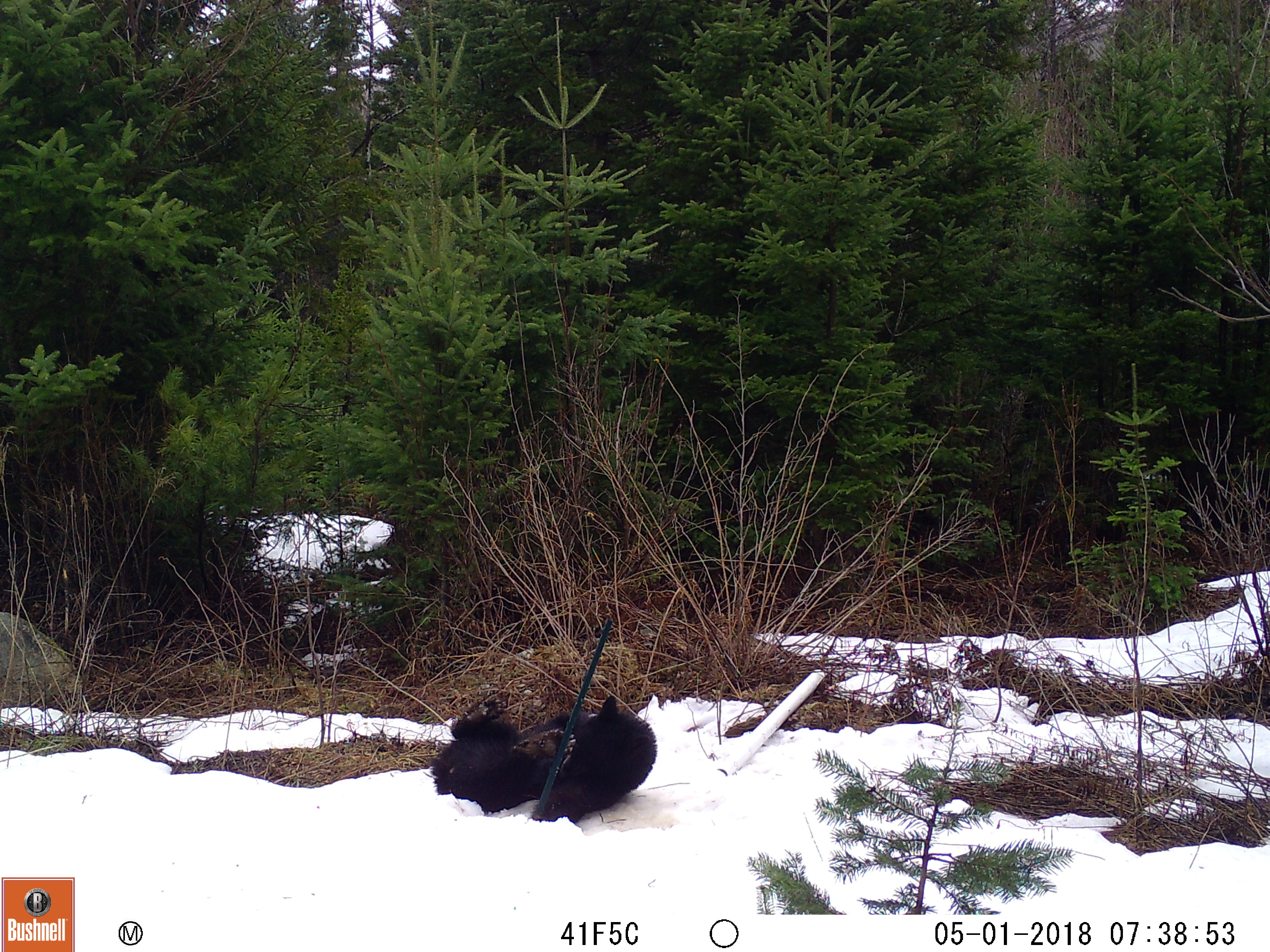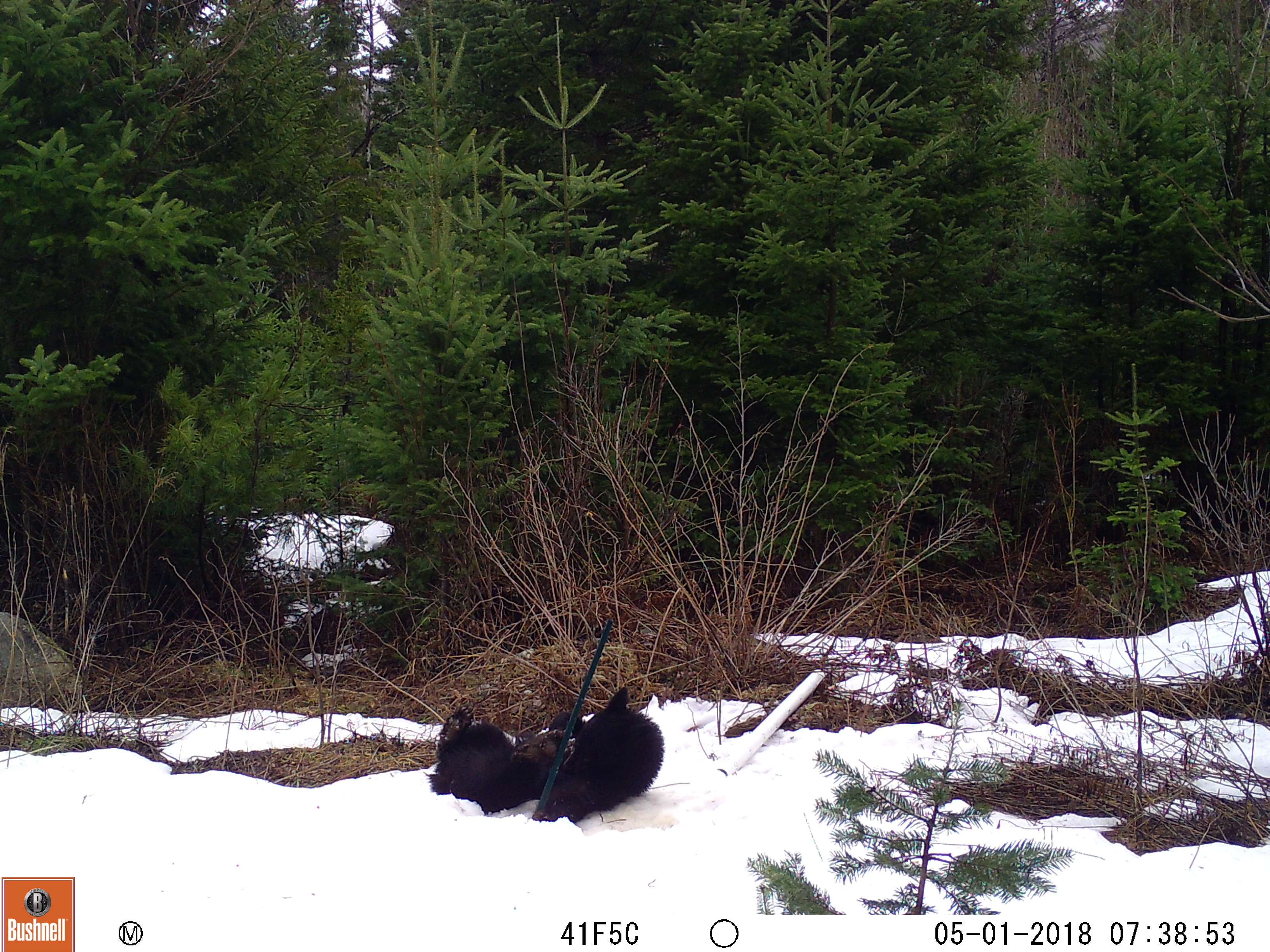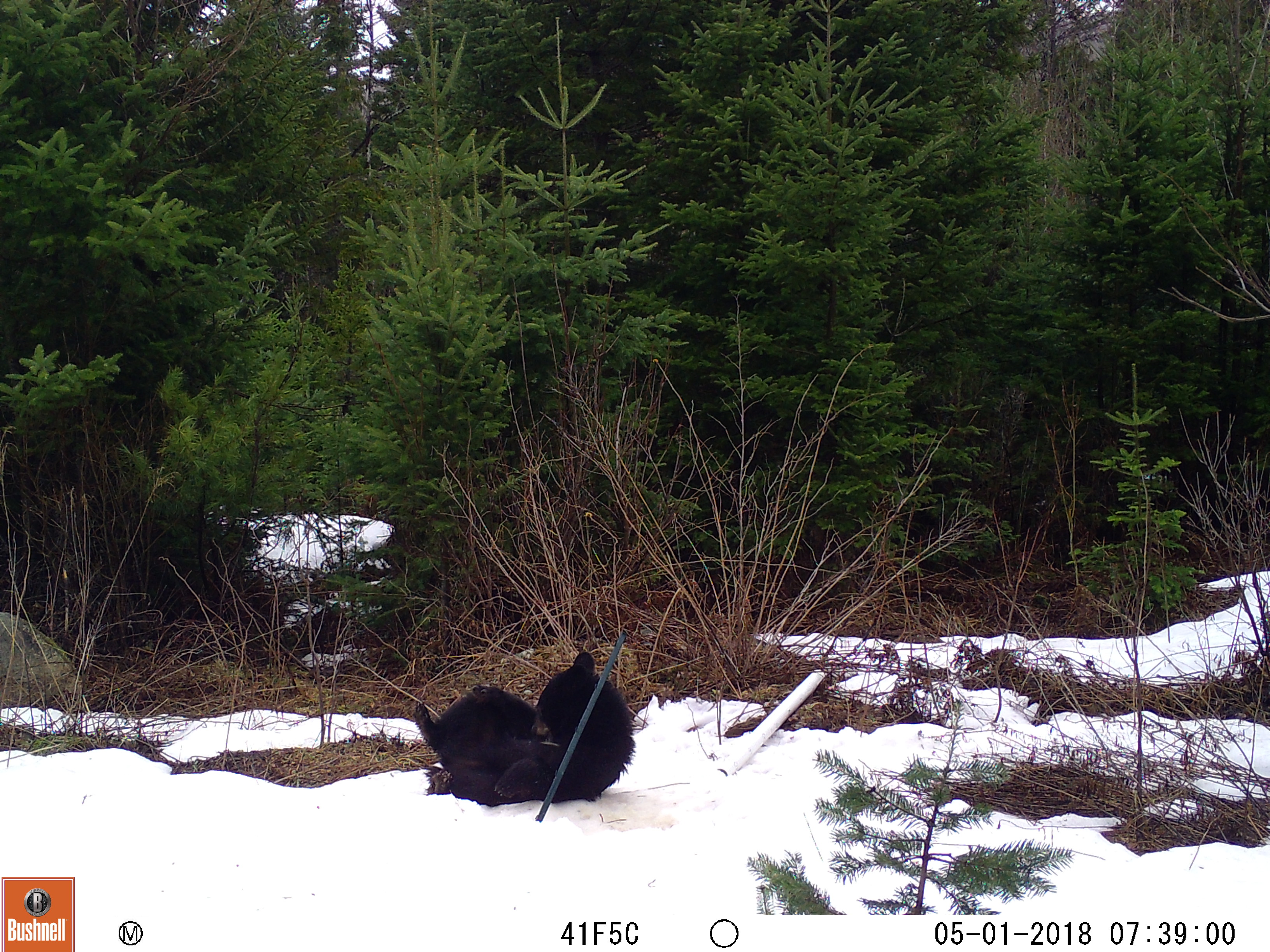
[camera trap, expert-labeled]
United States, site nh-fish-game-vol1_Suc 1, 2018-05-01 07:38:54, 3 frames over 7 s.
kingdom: Animalia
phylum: Chordata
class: Mammalia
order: Carnivora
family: Ursidae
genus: Ursus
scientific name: Ursus americanus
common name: black bear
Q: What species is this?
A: Black bear (Ursus americanus).